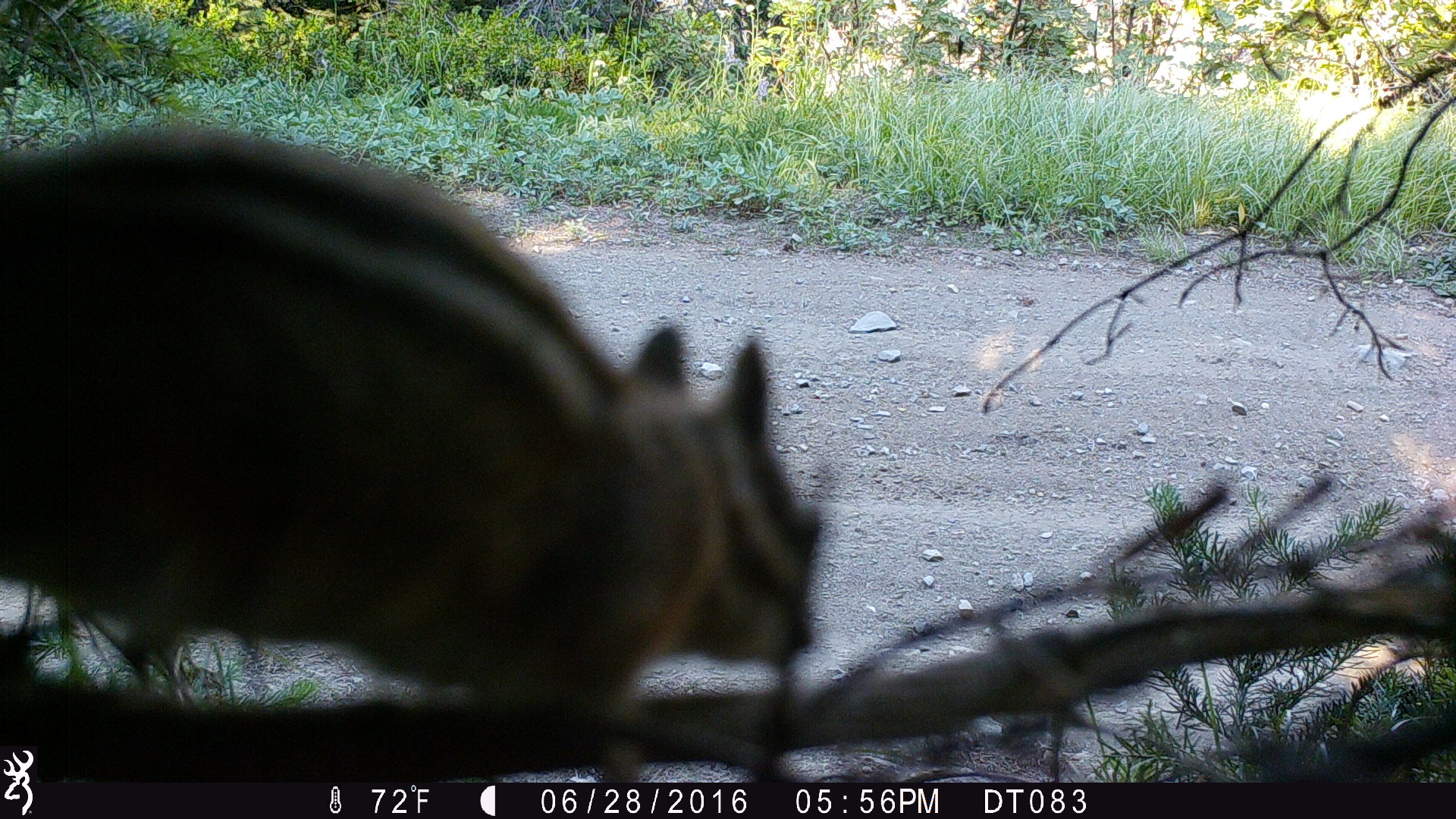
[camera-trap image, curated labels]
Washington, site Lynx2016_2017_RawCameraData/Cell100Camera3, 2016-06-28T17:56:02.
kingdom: Animalia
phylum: Chordata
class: Mammalia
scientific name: Mammalia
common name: small mammal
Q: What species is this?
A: Small mammal (Mammalia).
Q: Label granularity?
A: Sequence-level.